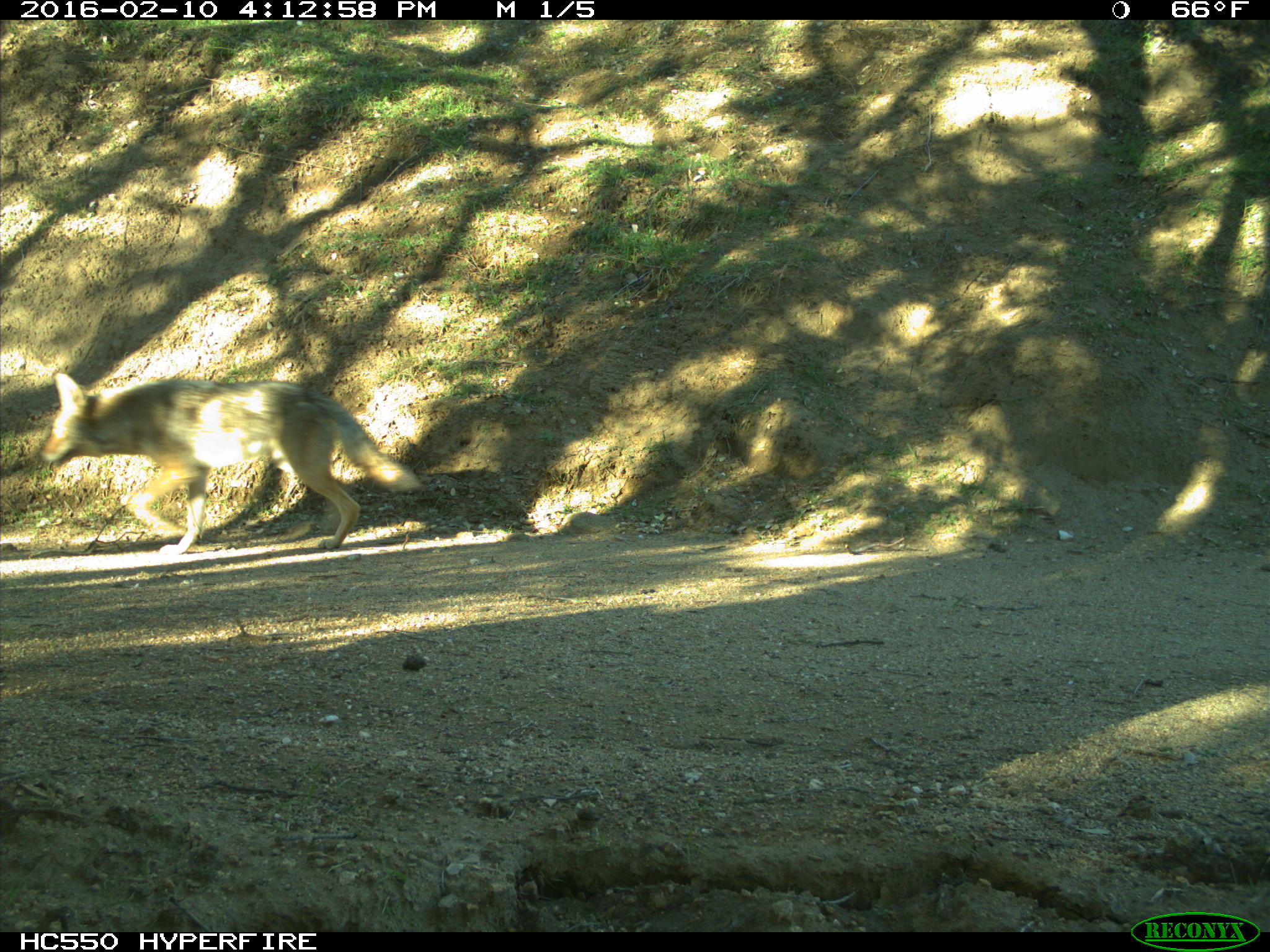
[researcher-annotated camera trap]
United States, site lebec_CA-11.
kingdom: Animalia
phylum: Chordata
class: Mammalia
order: Carnivora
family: Canidae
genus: Canis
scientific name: Canis latrans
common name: coyote